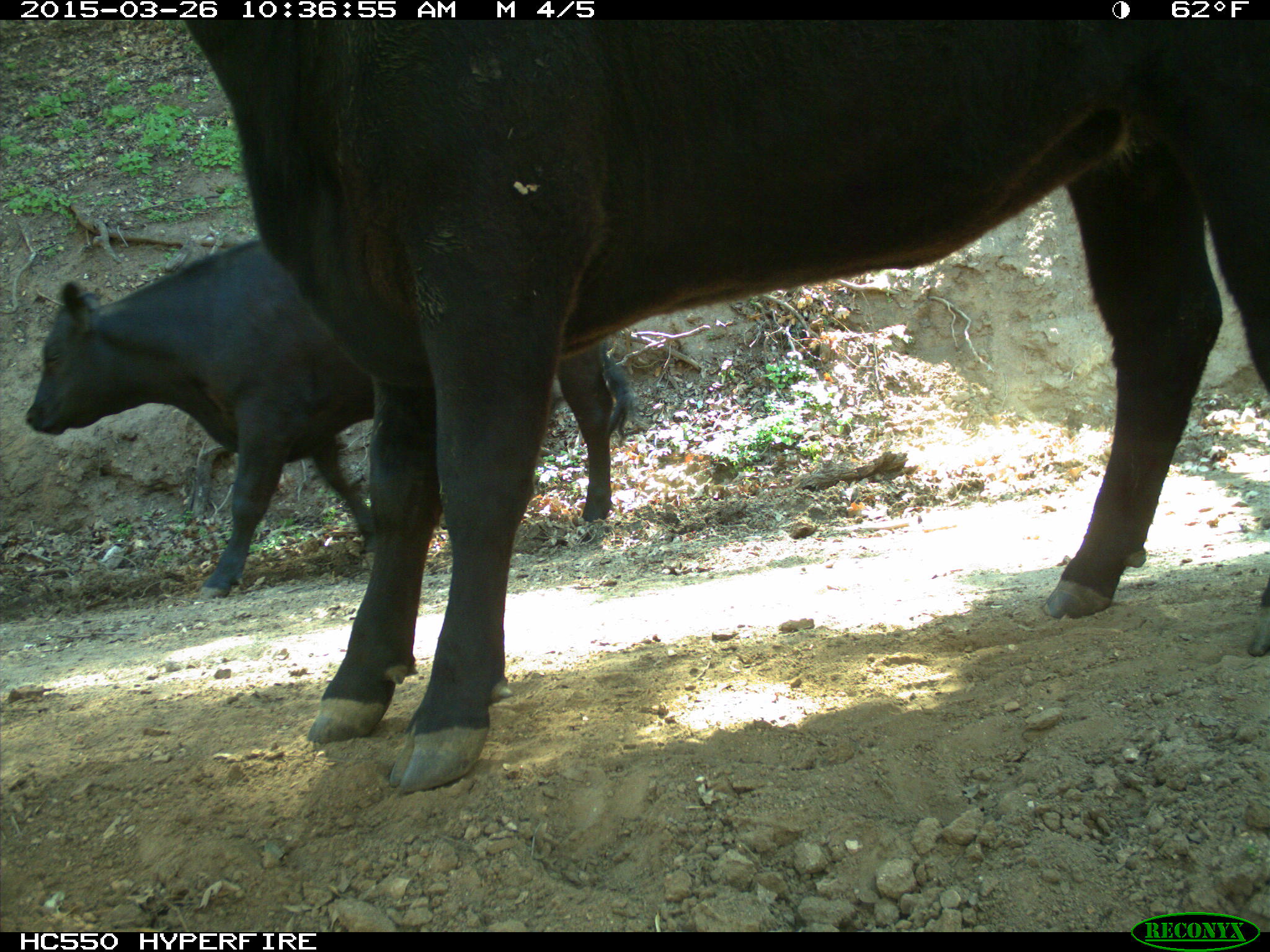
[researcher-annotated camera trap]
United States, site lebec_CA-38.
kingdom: Animalia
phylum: Chordata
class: Mammalia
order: Artiodactyla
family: Bovidae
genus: Bos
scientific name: Bos taurus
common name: domestic cow